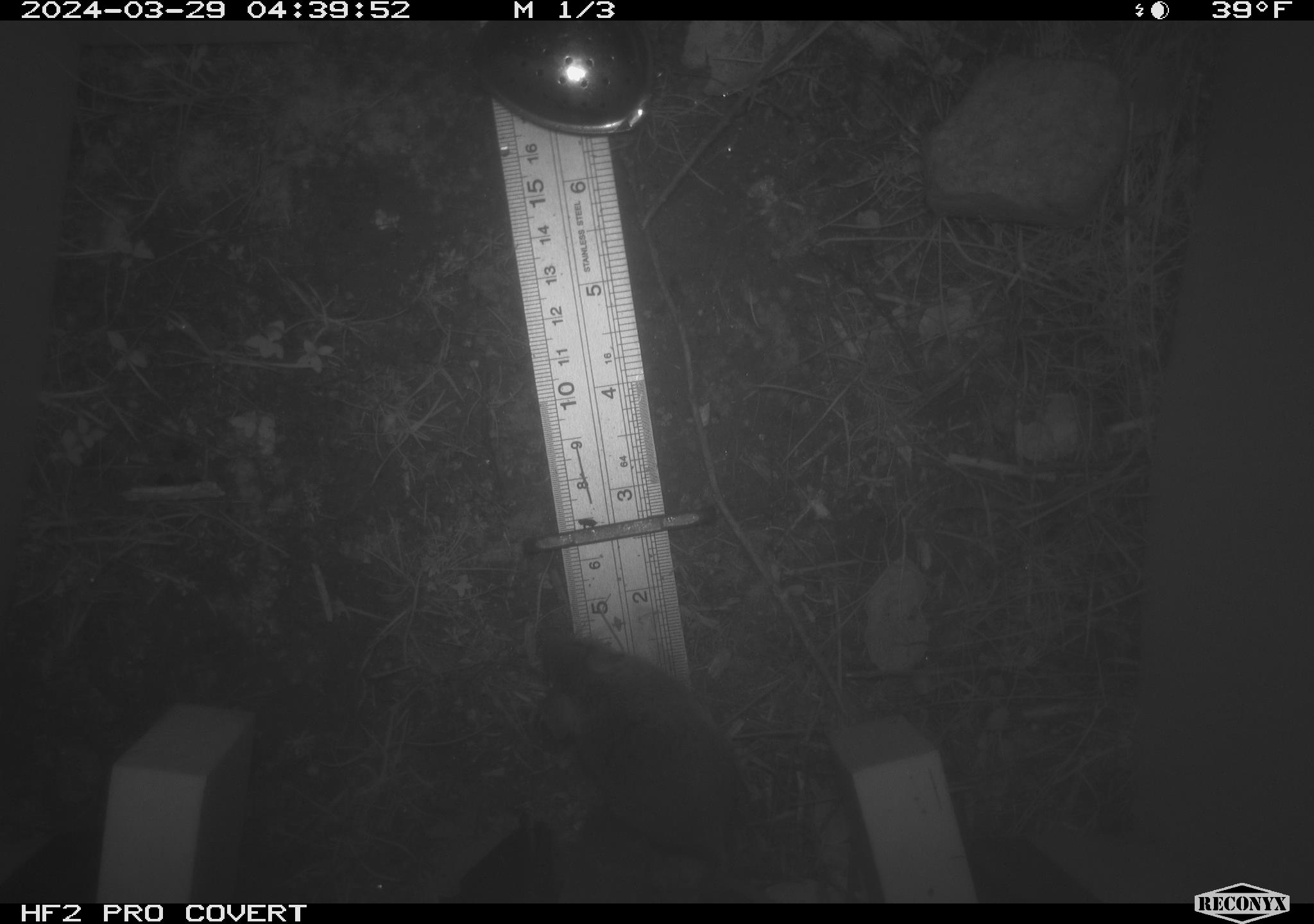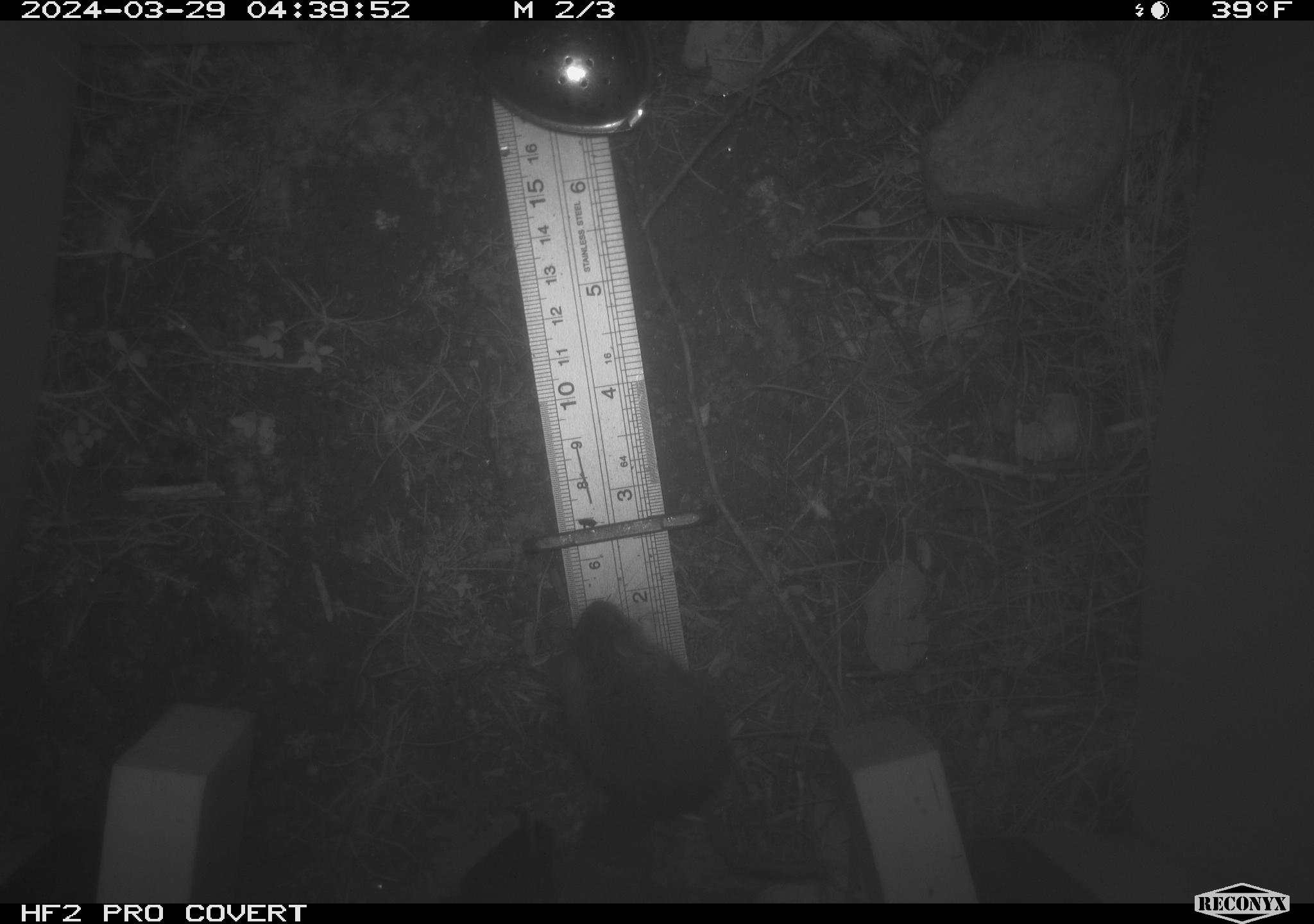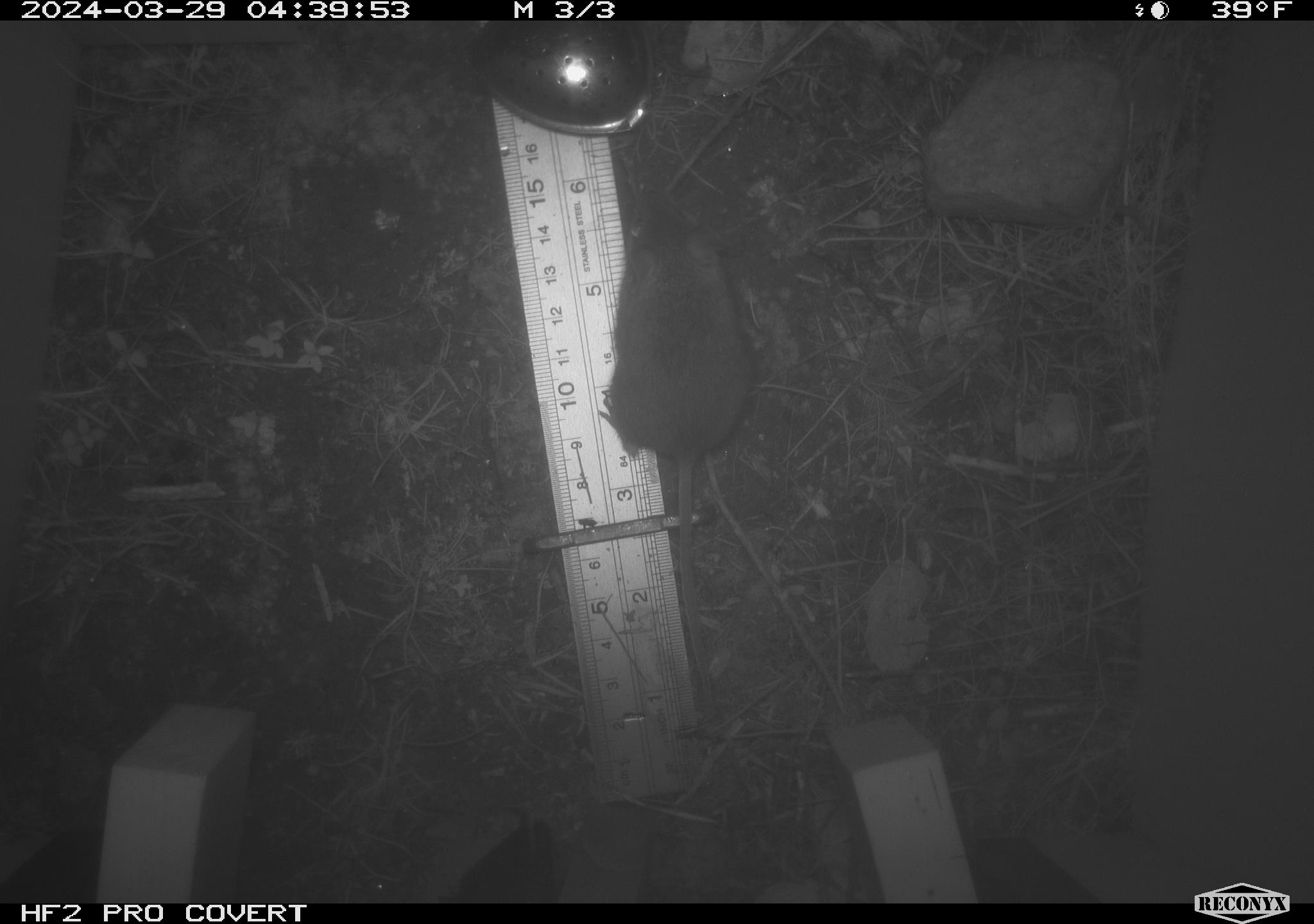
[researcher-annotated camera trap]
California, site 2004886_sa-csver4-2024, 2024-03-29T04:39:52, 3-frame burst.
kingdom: Animalia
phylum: Chordata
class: Mammalia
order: Rodentia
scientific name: Rodentia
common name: mouse species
Mouse species (Rodentia).